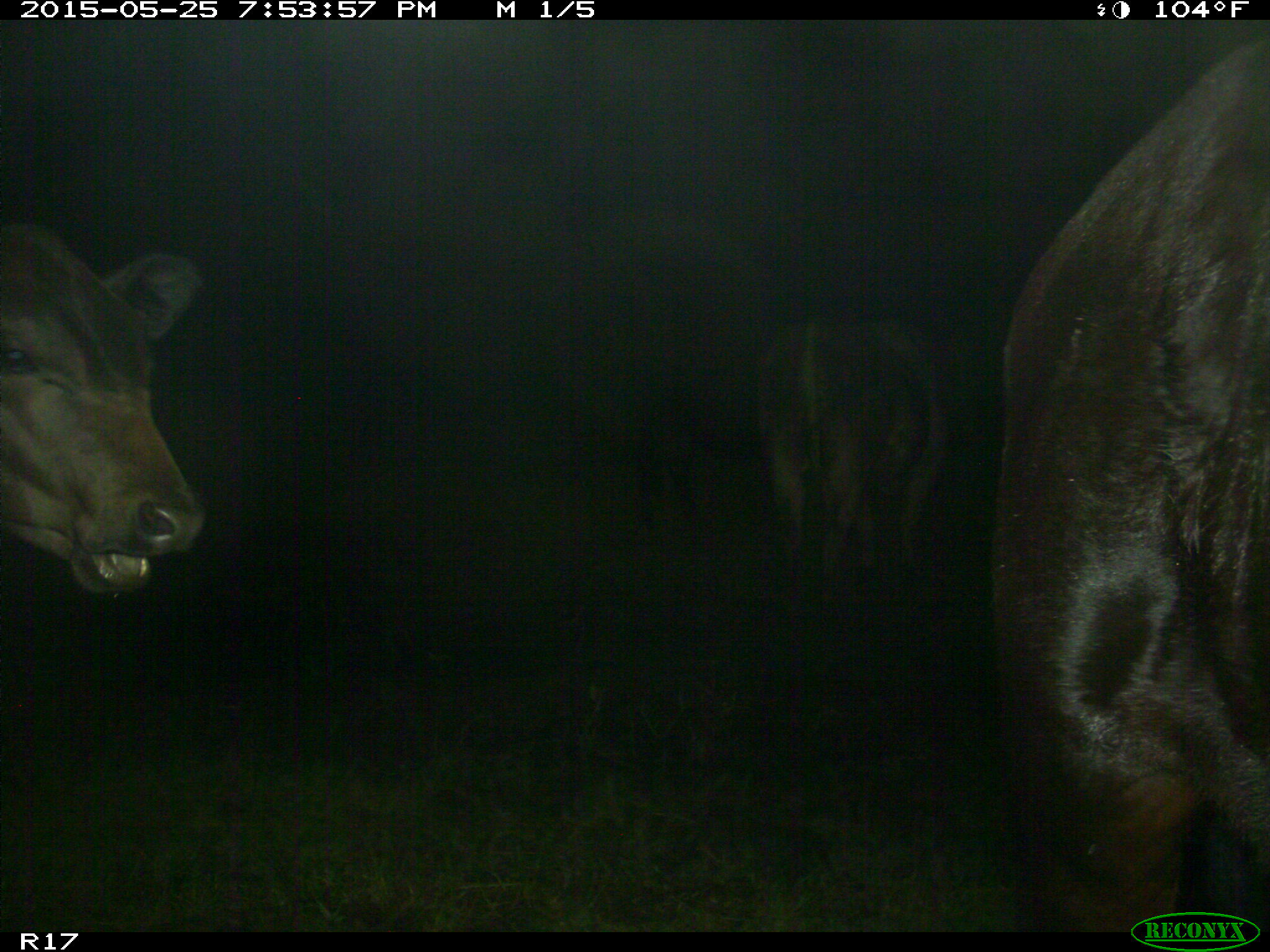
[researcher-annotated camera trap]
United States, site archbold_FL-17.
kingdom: Animalia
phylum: Chordata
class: Mammalia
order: Artiodactyla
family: Bovidae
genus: Bos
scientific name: Bos taurus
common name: domestic cow